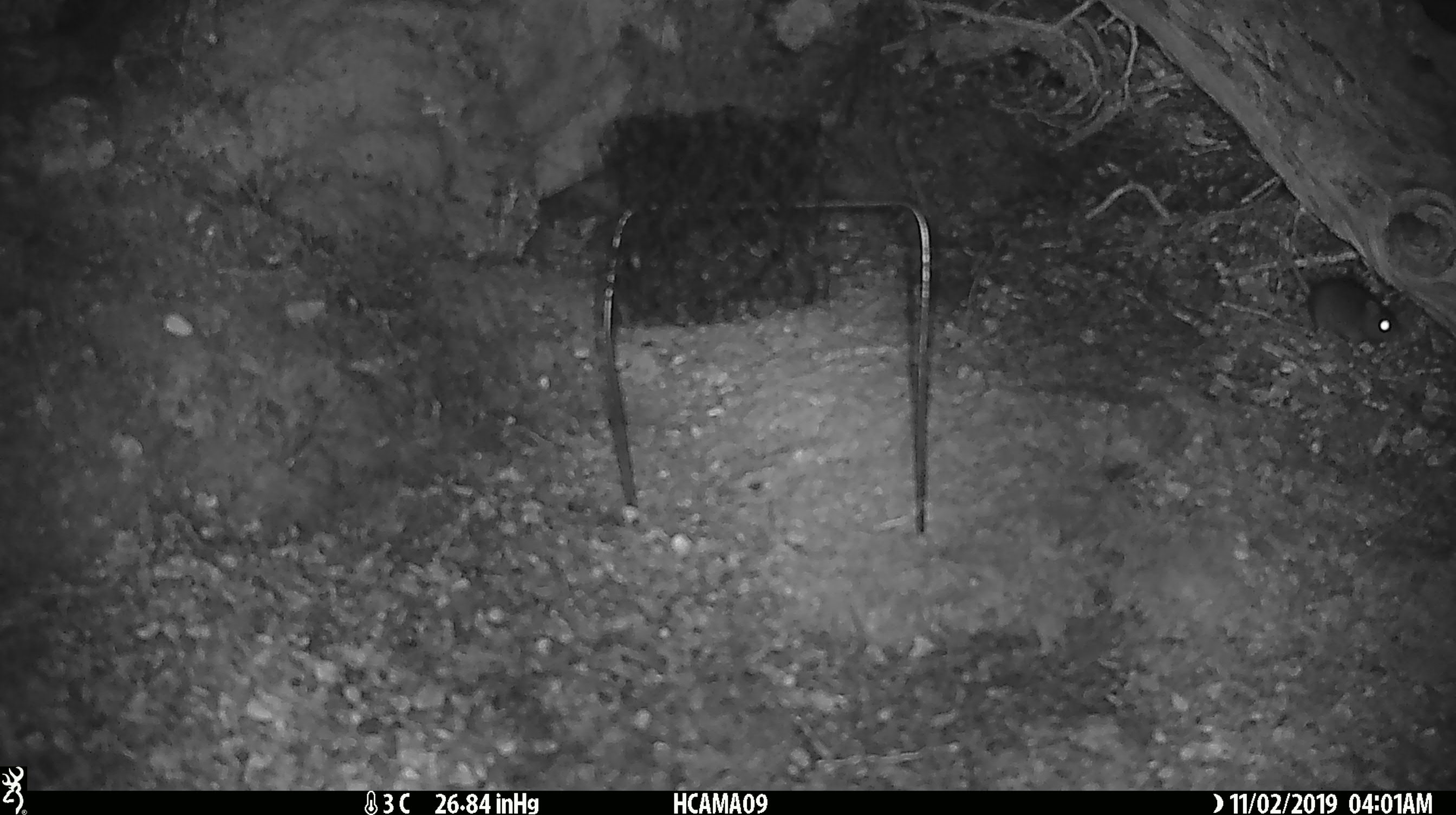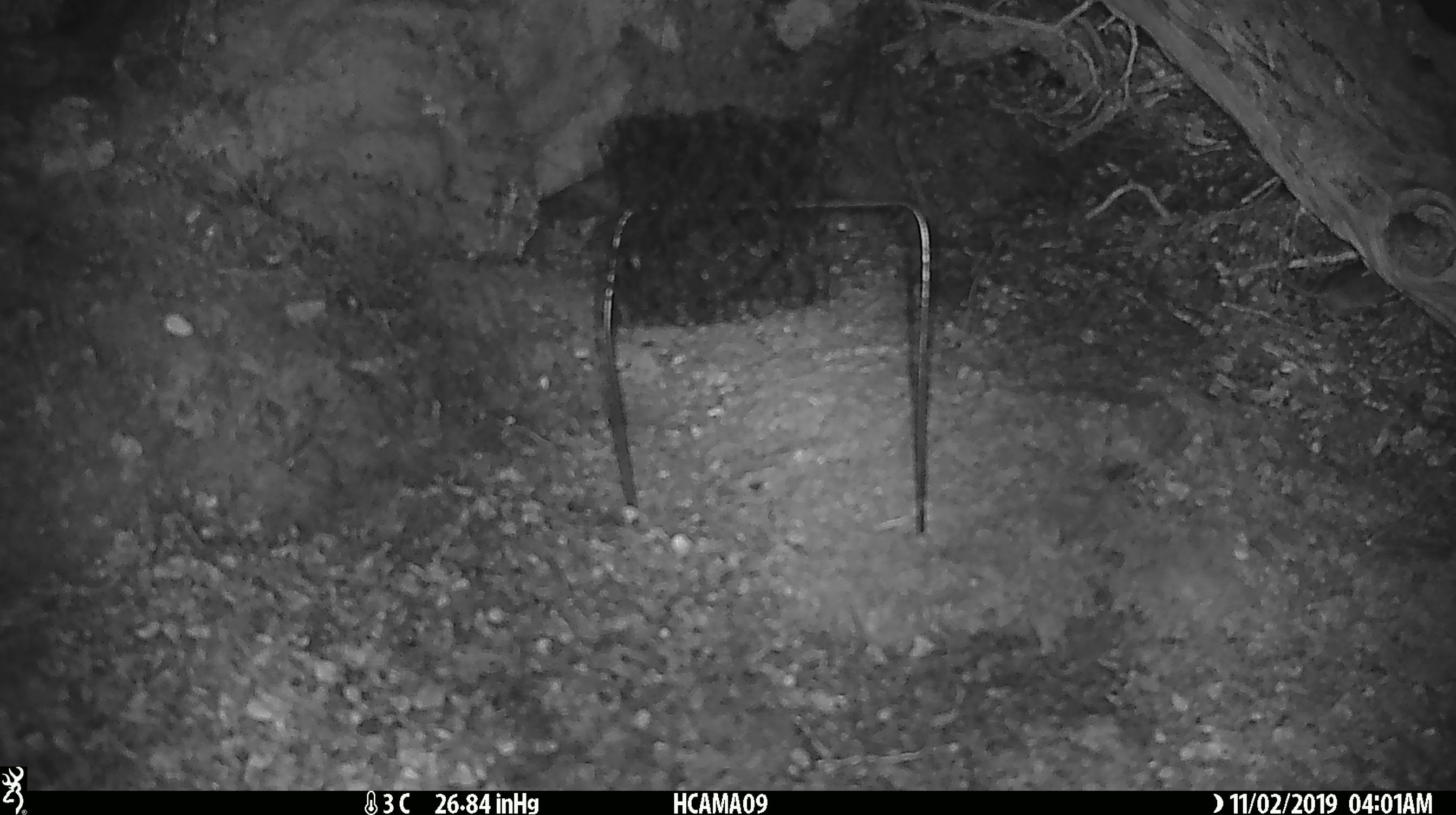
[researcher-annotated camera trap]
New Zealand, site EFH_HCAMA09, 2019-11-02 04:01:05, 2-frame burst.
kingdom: Animalia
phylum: Chordata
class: Mammalia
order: Rodentia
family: Muridae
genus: Mus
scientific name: Mus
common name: mouse